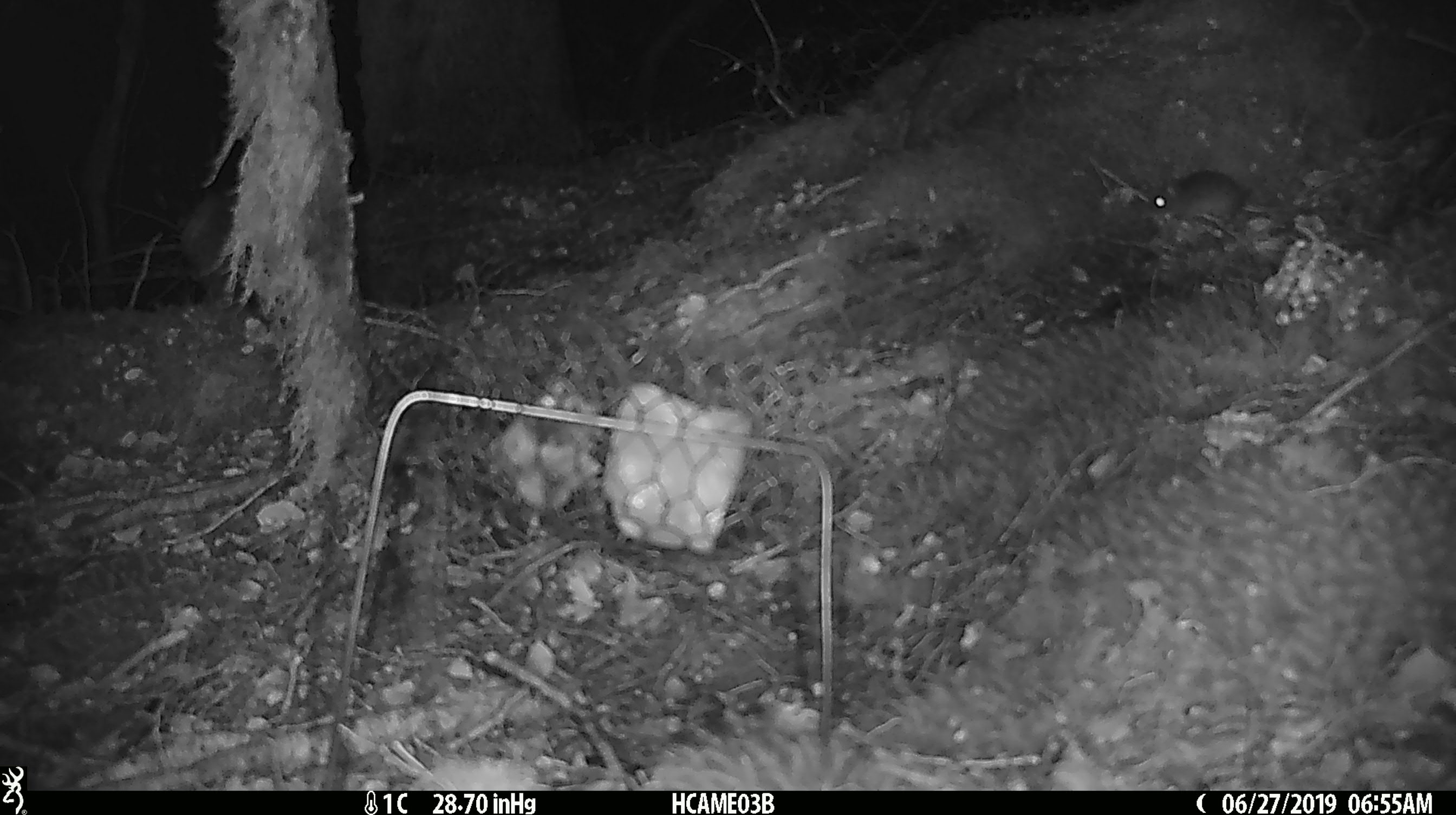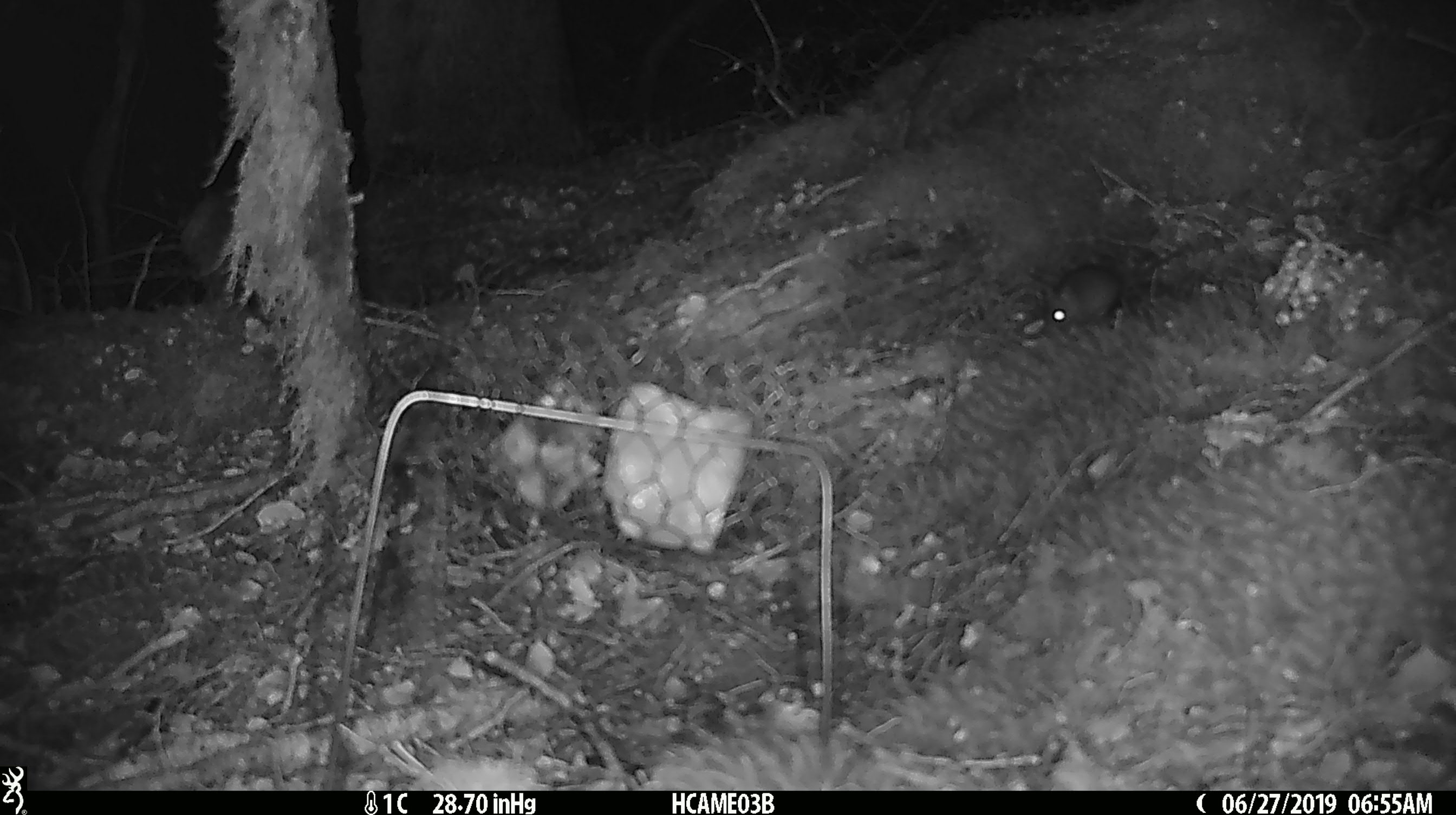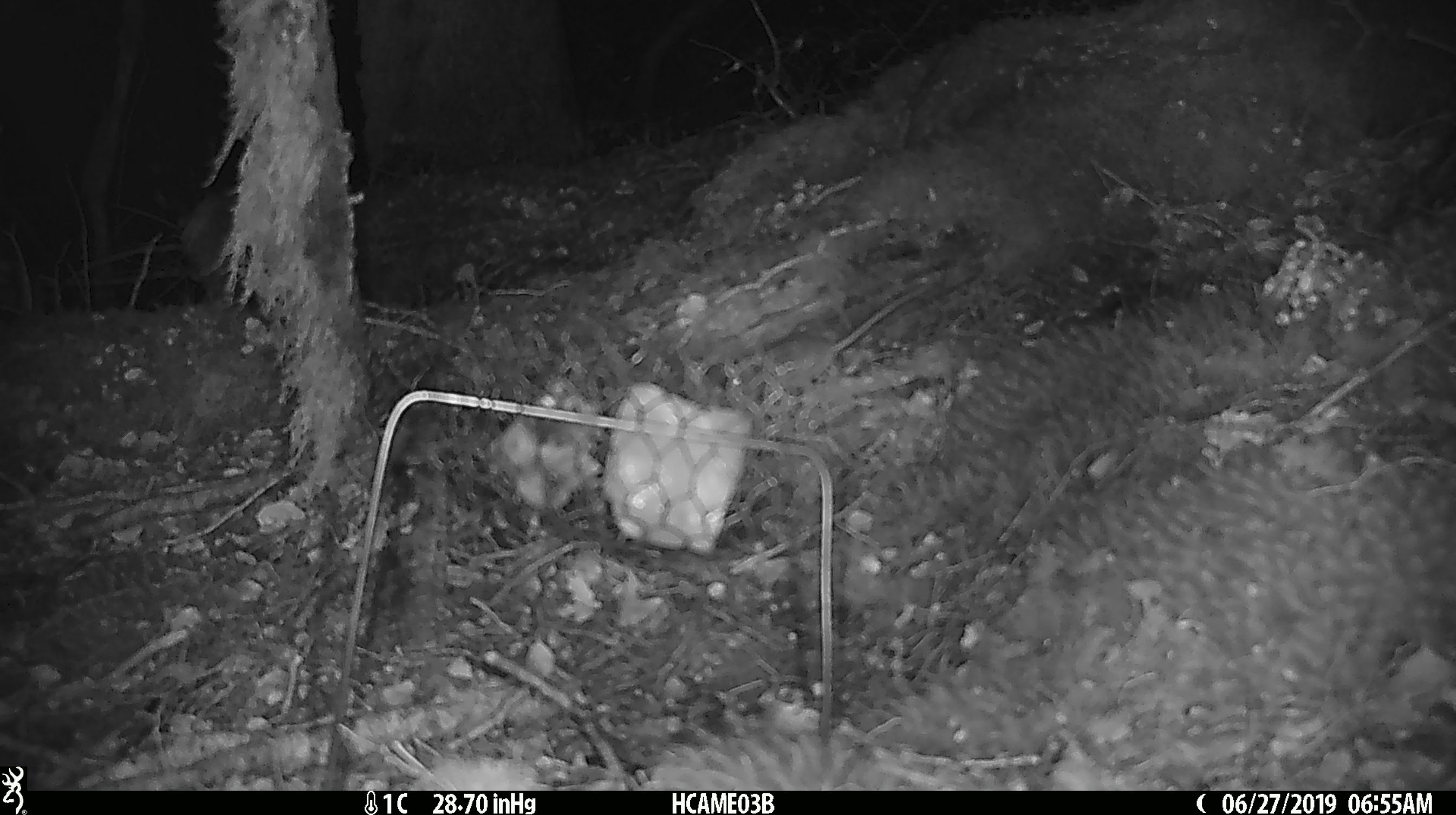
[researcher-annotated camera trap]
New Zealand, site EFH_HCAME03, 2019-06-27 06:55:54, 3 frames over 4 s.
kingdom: Animalia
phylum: Chordata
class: Mammalia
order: Rodentia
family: Muridae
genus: Mus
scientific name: Mus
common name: mouse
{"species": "mouse (Mus)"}